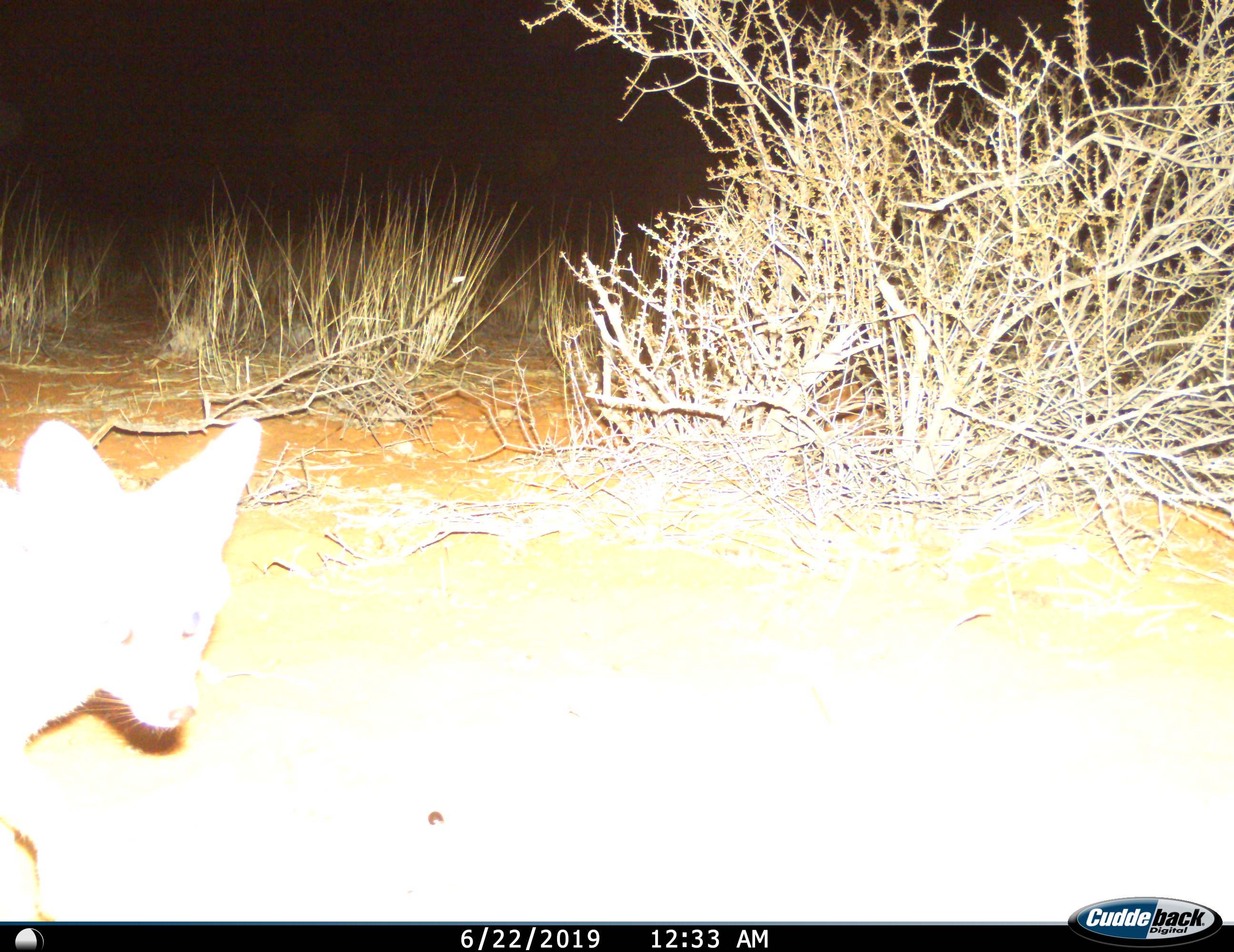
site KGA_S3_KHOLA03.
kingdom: Animalia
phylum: Chordata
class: Mammalia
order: Carnivora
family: Canidae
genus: Vulpes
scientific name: Vulpes chama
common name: cape fox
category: foxcape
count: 1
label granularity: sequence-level